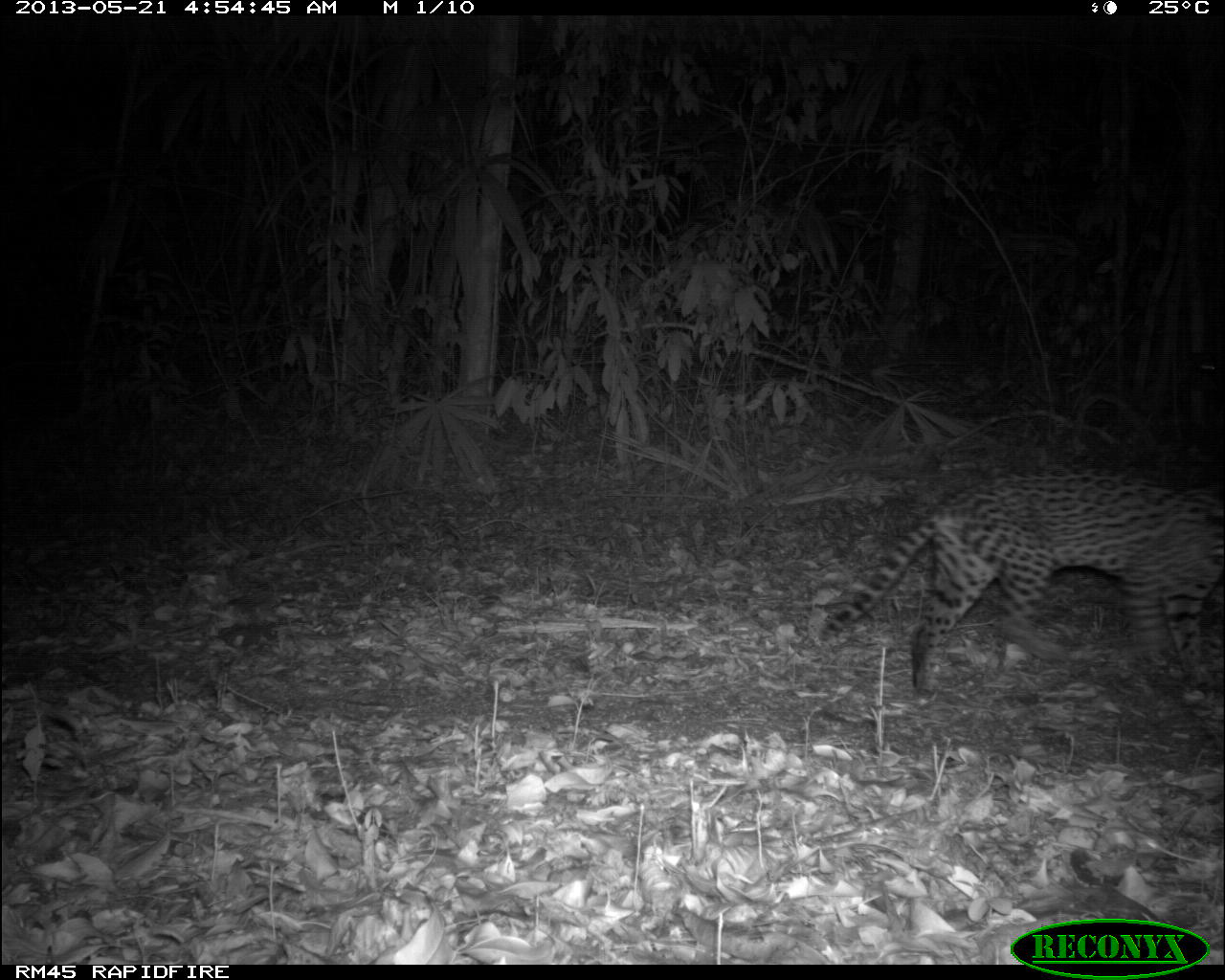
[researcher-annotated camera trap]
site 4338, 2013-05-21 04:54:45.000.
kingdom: Animalia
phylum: Chordata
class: Mammalia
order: Carnivora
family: Felidae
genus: Leopardus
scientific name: Leopardus pardalis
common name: ocelot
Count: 1.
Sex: female.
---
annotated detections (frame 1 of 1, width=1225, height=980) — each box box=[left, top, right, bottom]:
leopardus pardalis: box=[815, 468, 1220, 705]